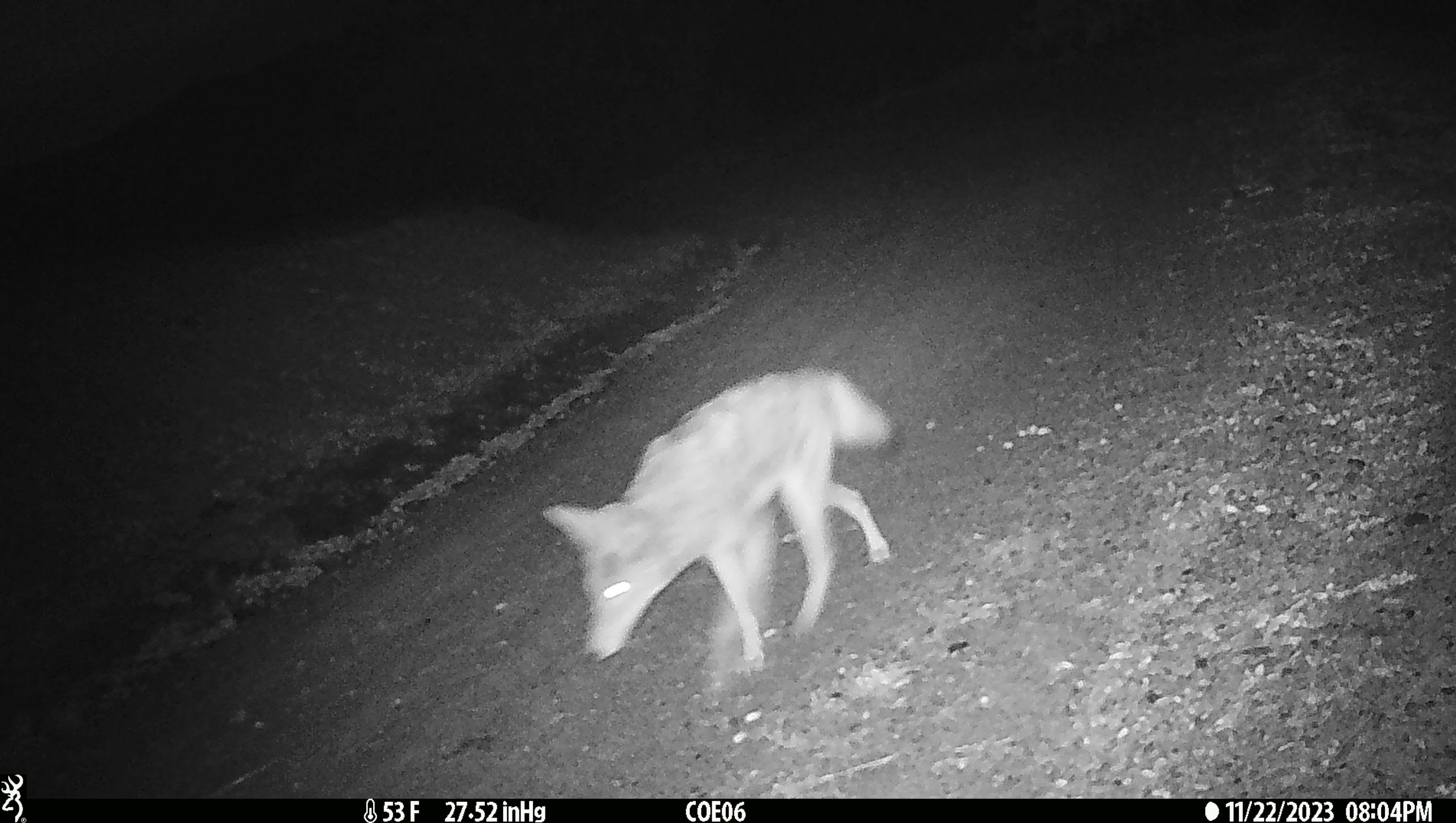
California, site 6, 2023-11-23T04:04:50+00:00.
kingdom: Animalia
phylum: Chordata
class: Mammalia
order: Carnivora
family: Canidae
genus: Canis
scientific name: Canis latrans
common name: coyote